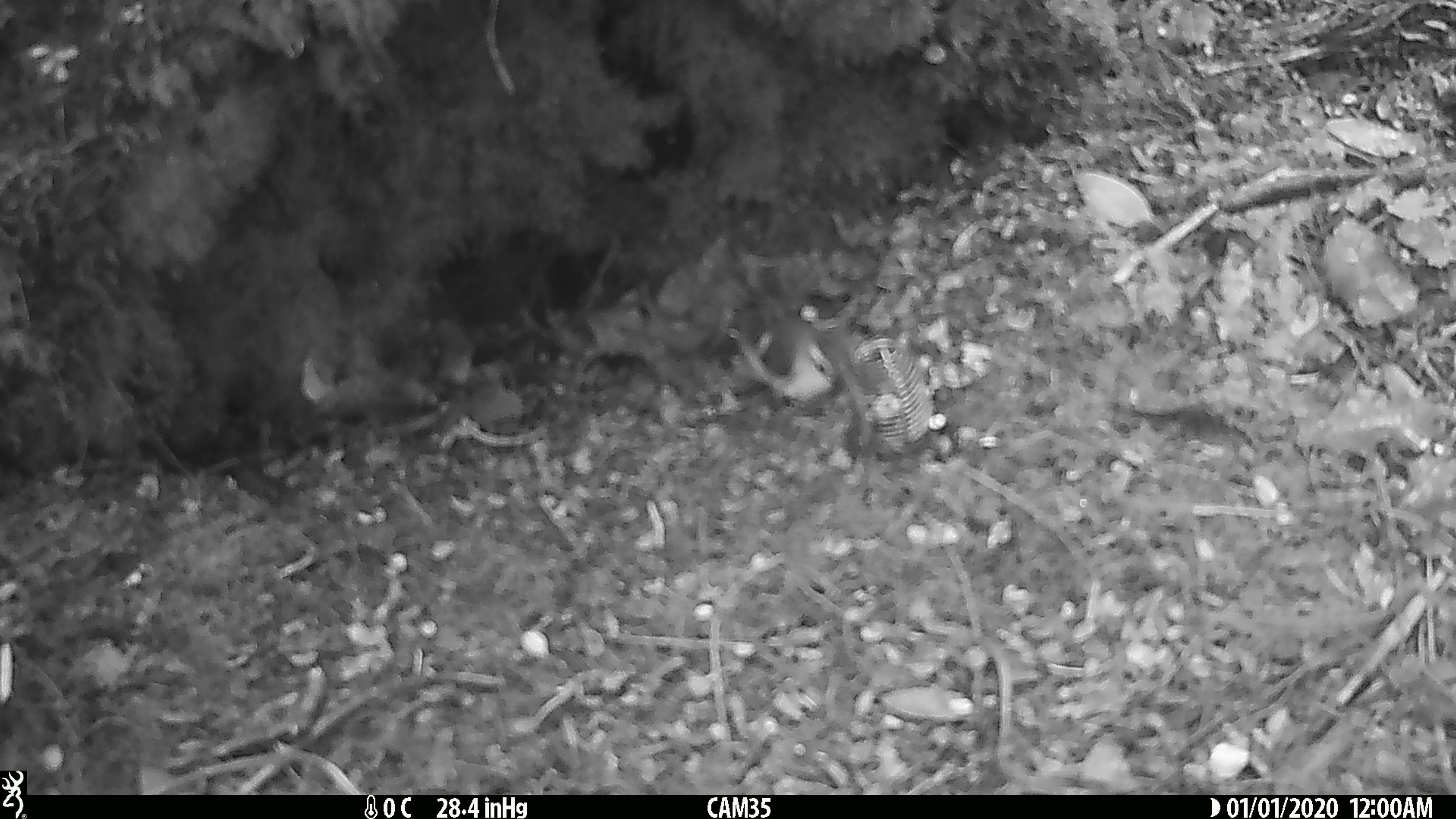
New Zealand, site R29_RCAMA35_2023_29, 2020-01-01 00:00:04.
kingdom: Animalia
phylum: Chordata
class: Aves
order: Passeriformes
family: Acanthisittidae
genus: Acanthisitta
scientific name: Acanthisitta chloris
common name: rifleman